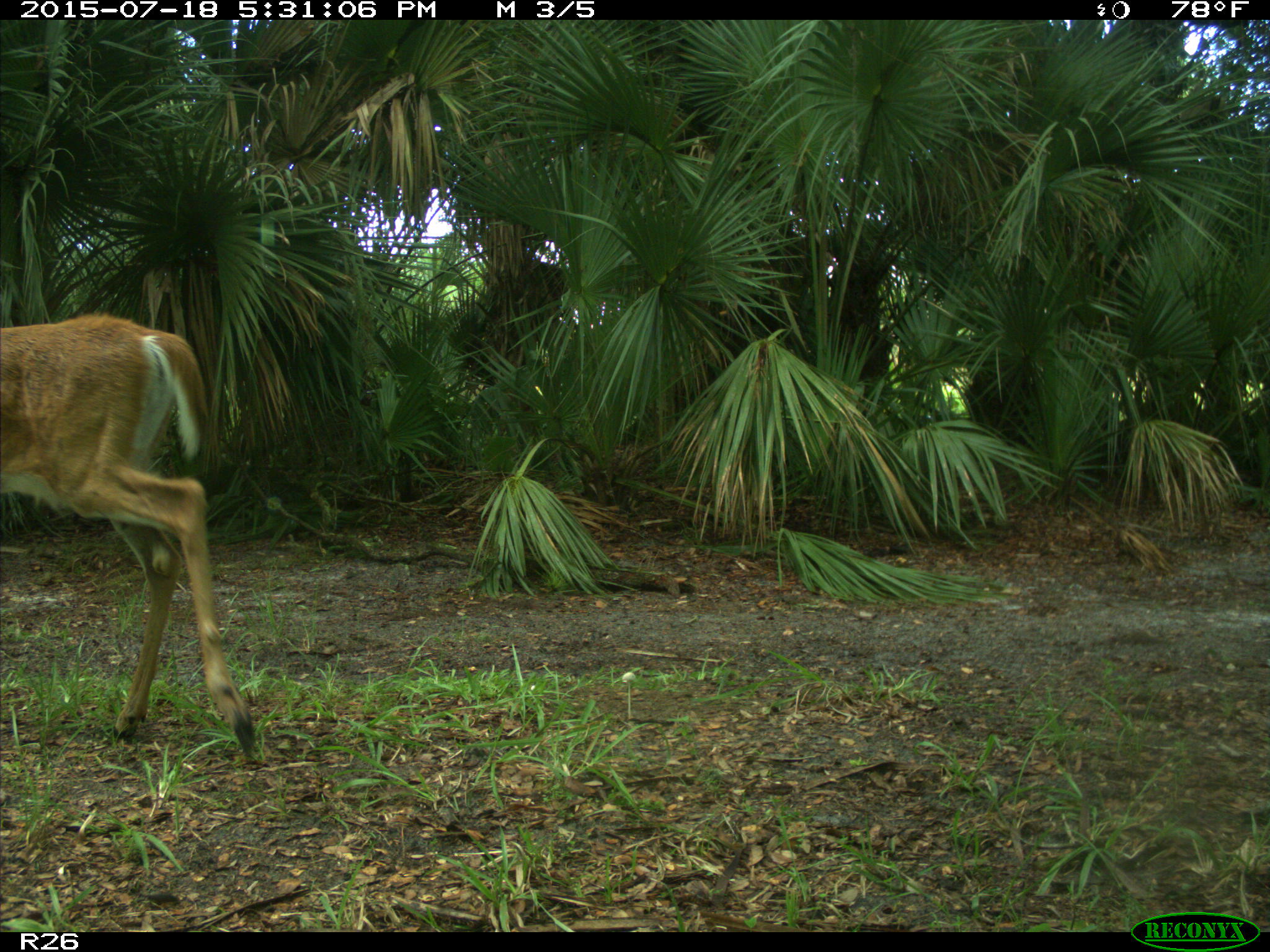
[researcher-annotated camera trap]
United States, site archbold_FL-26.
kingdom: Animalia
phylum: Chordata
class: Mammalia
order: Artiodactyla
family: Cervidae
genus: Odocoileus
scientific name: Odocoileus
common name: deer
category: unidentified deer